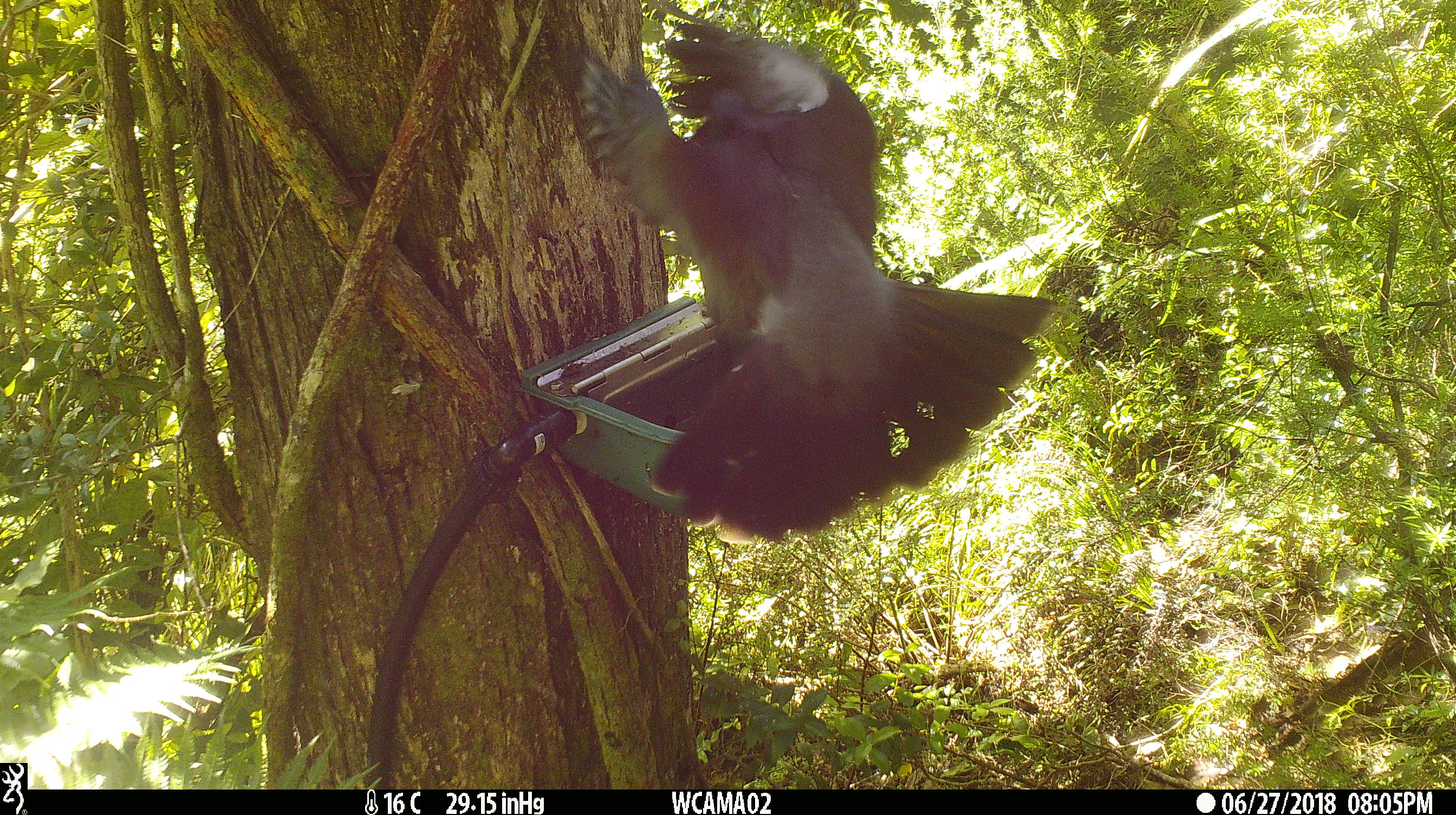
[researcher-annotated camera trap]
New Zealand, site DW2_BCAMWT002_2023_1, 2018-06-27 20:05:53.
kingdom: Animalia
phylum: Chordata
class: Aves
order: Columbiformes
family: Columbidae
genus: Hemiphaga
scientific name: Hemiphaga novaeseelandiae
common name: new zealand pigeon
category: kereru